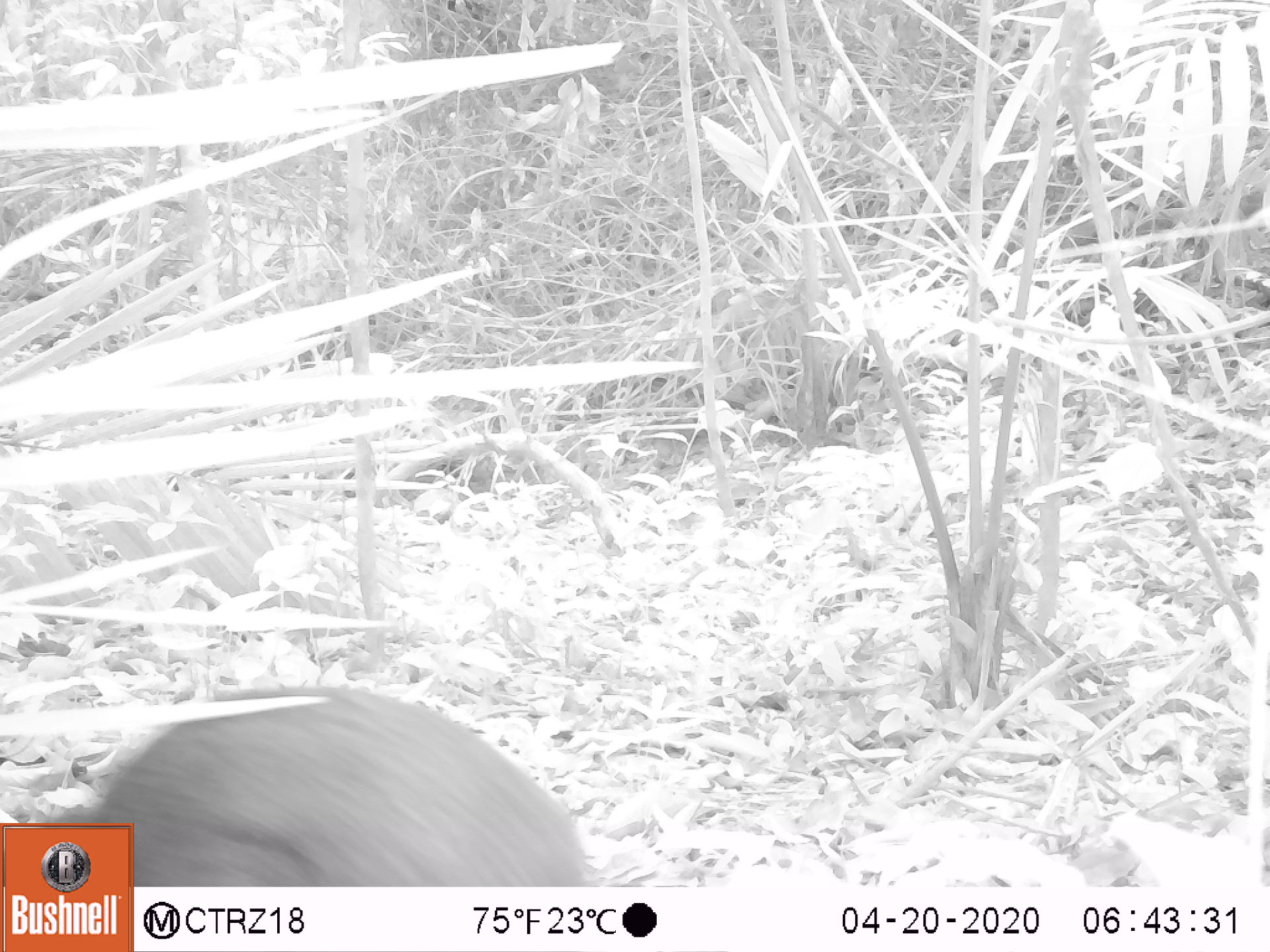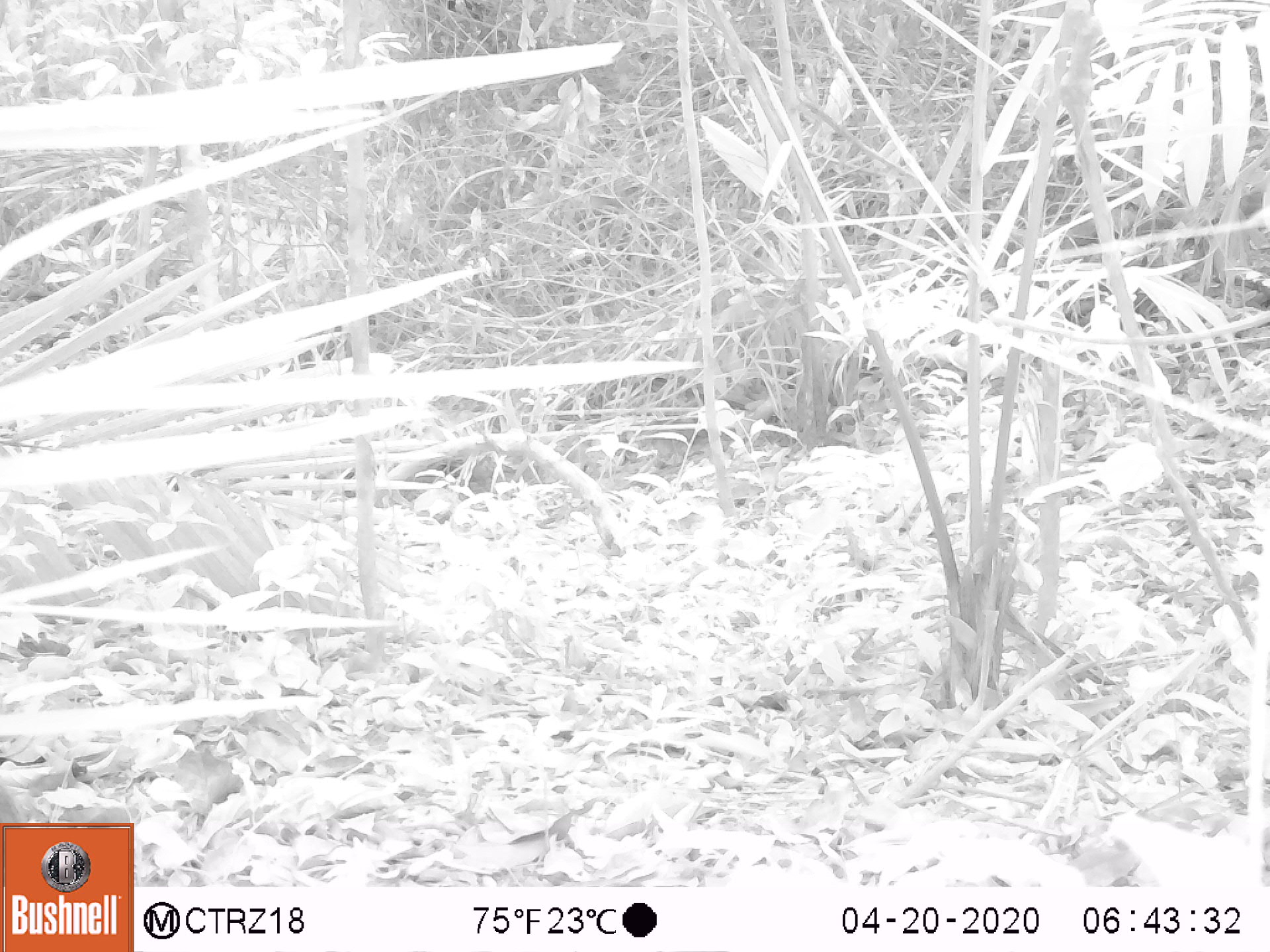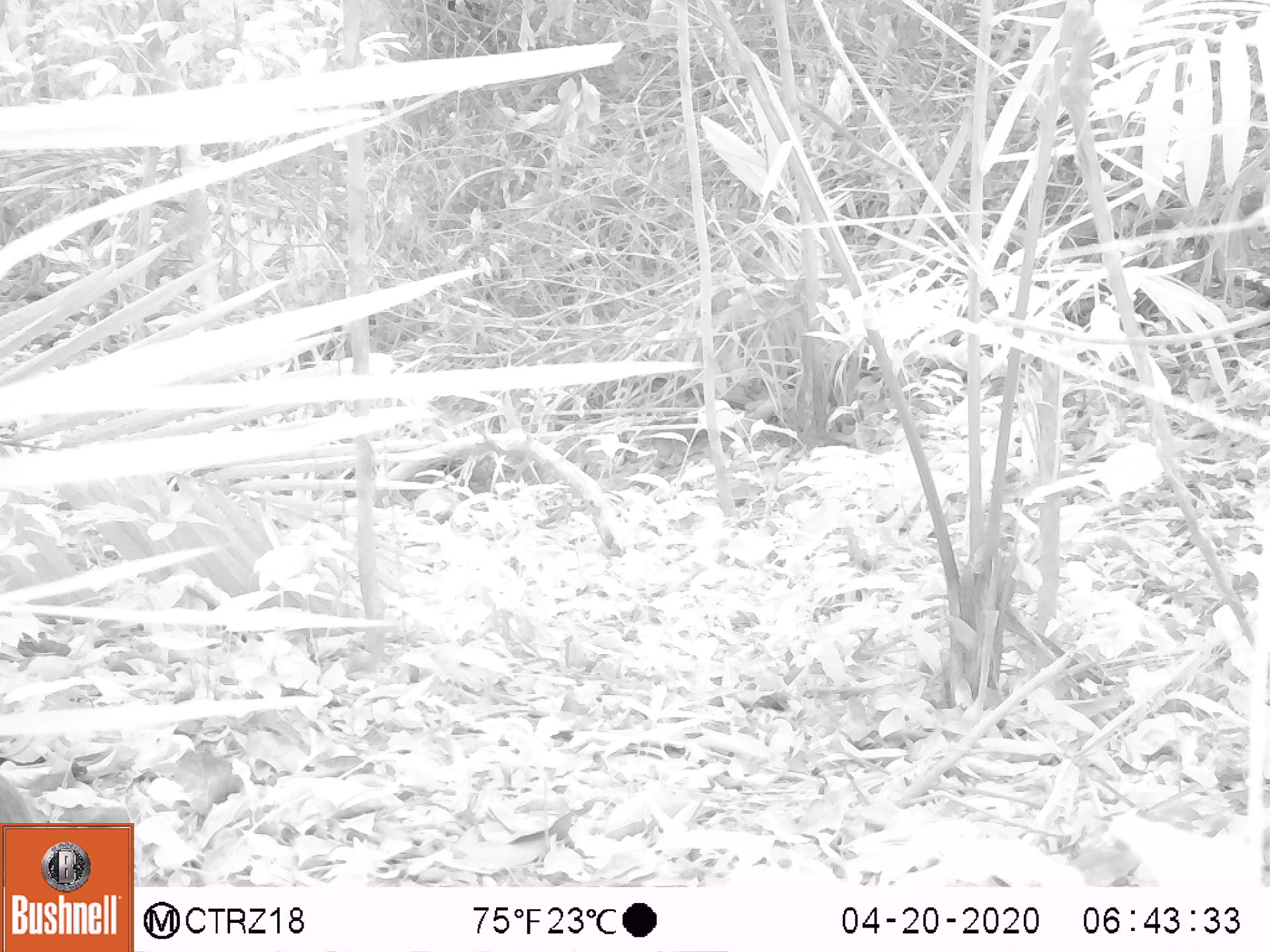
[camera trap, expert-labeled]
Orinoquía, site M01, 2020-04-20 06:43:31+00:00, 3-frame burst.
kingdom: Animalia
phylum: Chordata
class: Mammalia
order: Rodentia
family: Dasyproctidae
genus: Dasyprocta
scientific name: Dasyprocta fuliginosa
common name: black agouti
Black agouti (Dasyprocta fuliginosa).